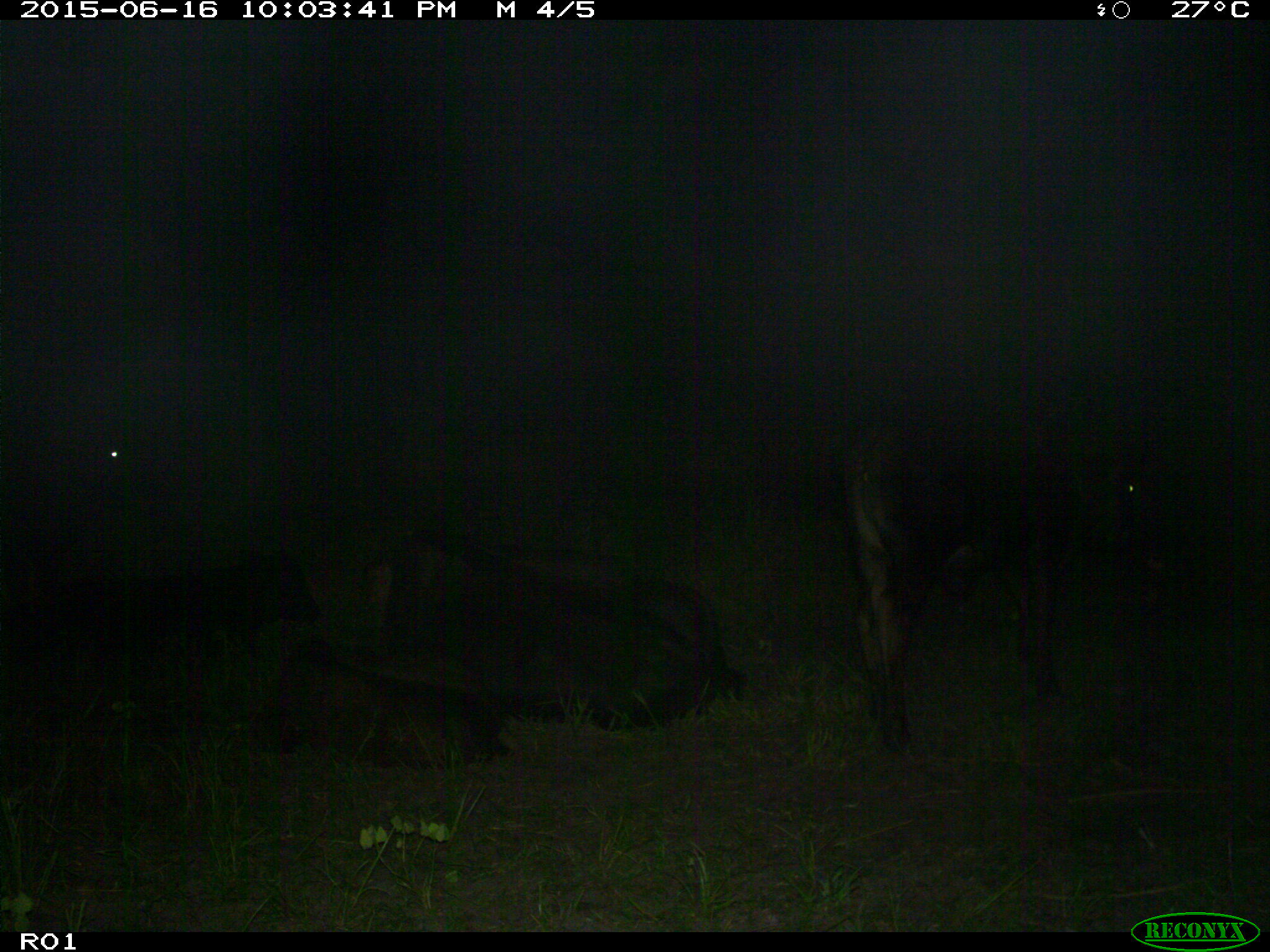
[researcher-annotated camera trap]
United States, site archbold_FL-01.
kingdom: Animalia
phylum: Chordata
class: Mammalia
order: Artiodactyla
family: Bovidae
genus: Bos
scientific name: Bos taurus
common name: domestic cow